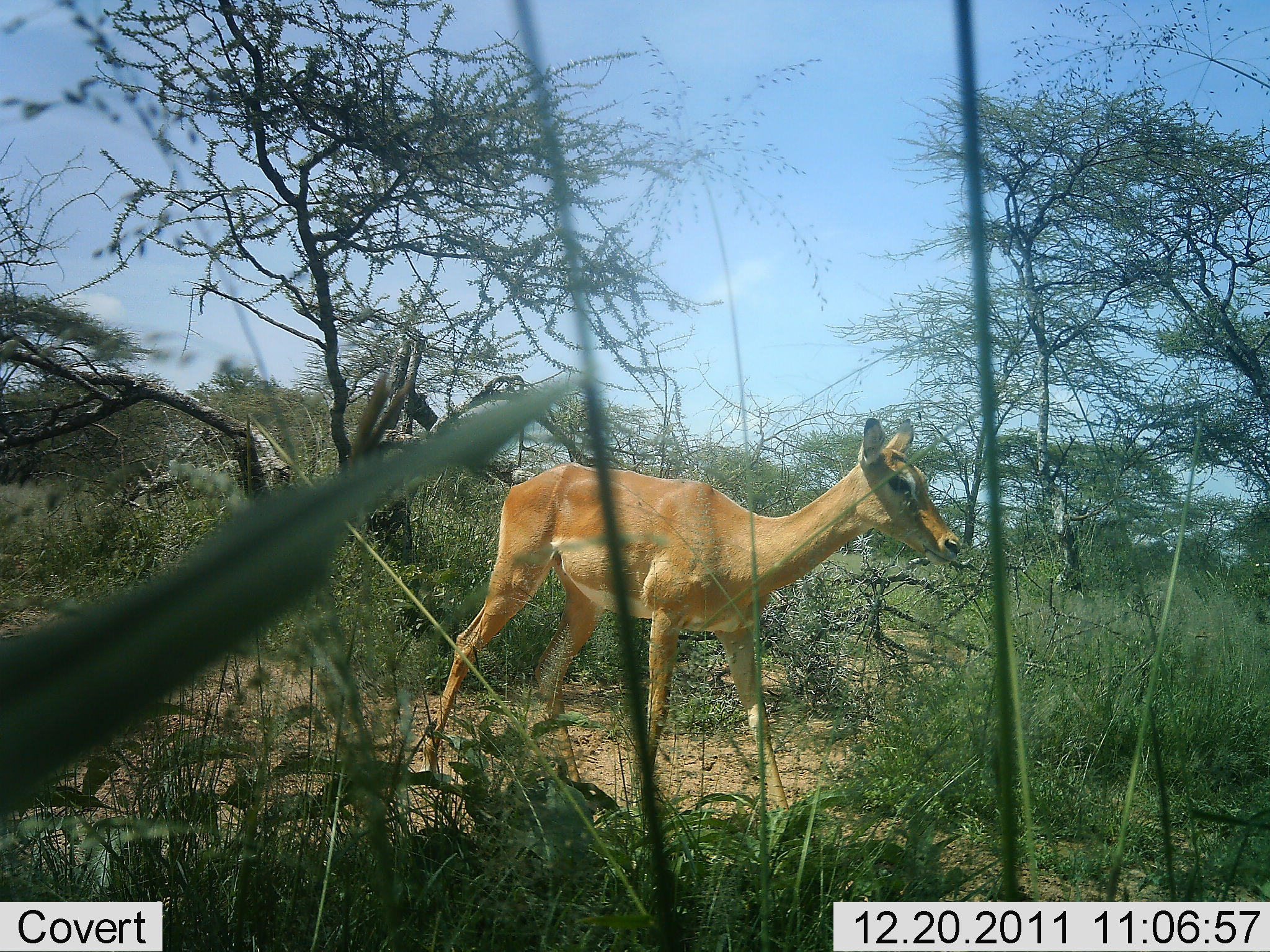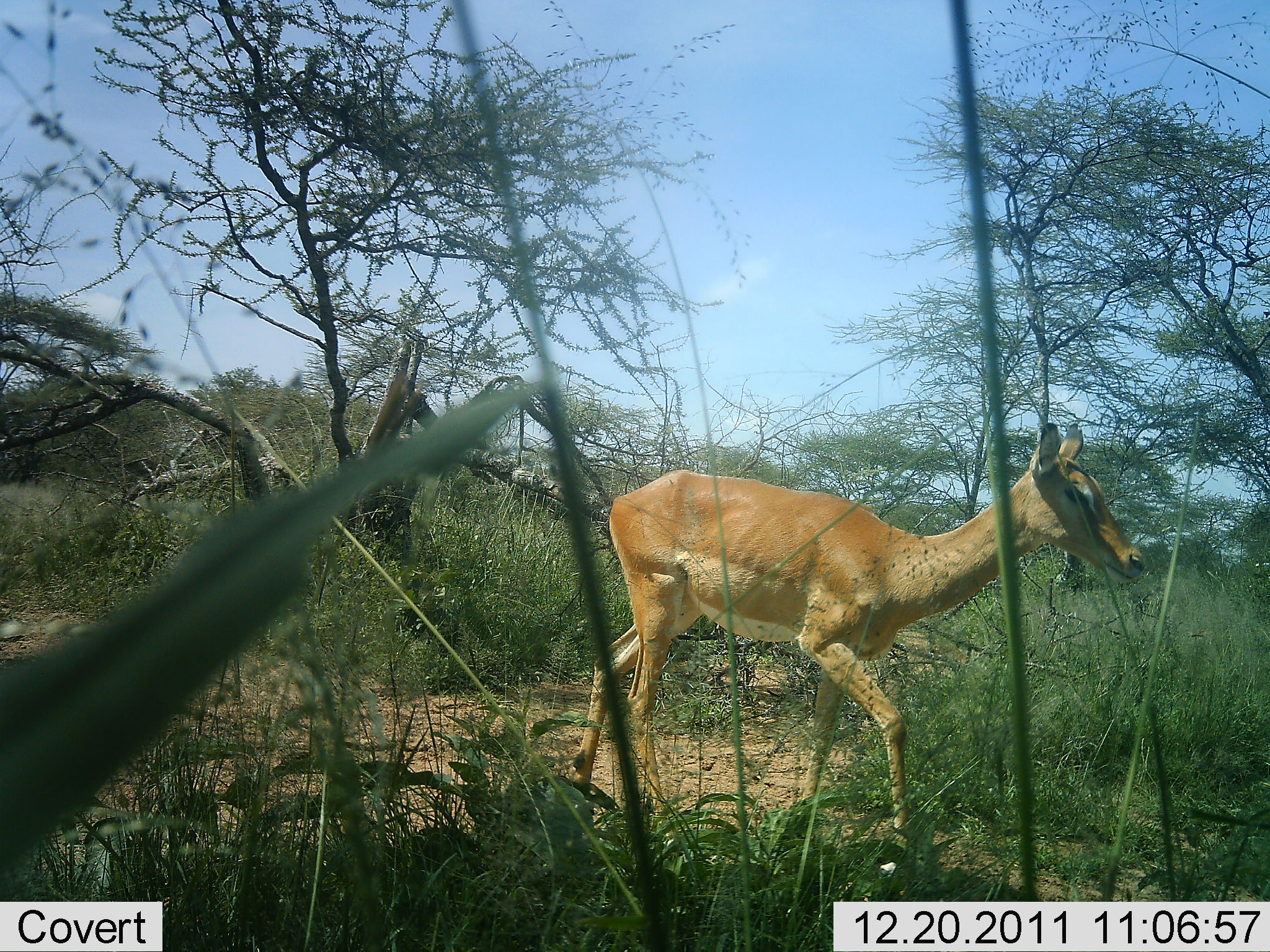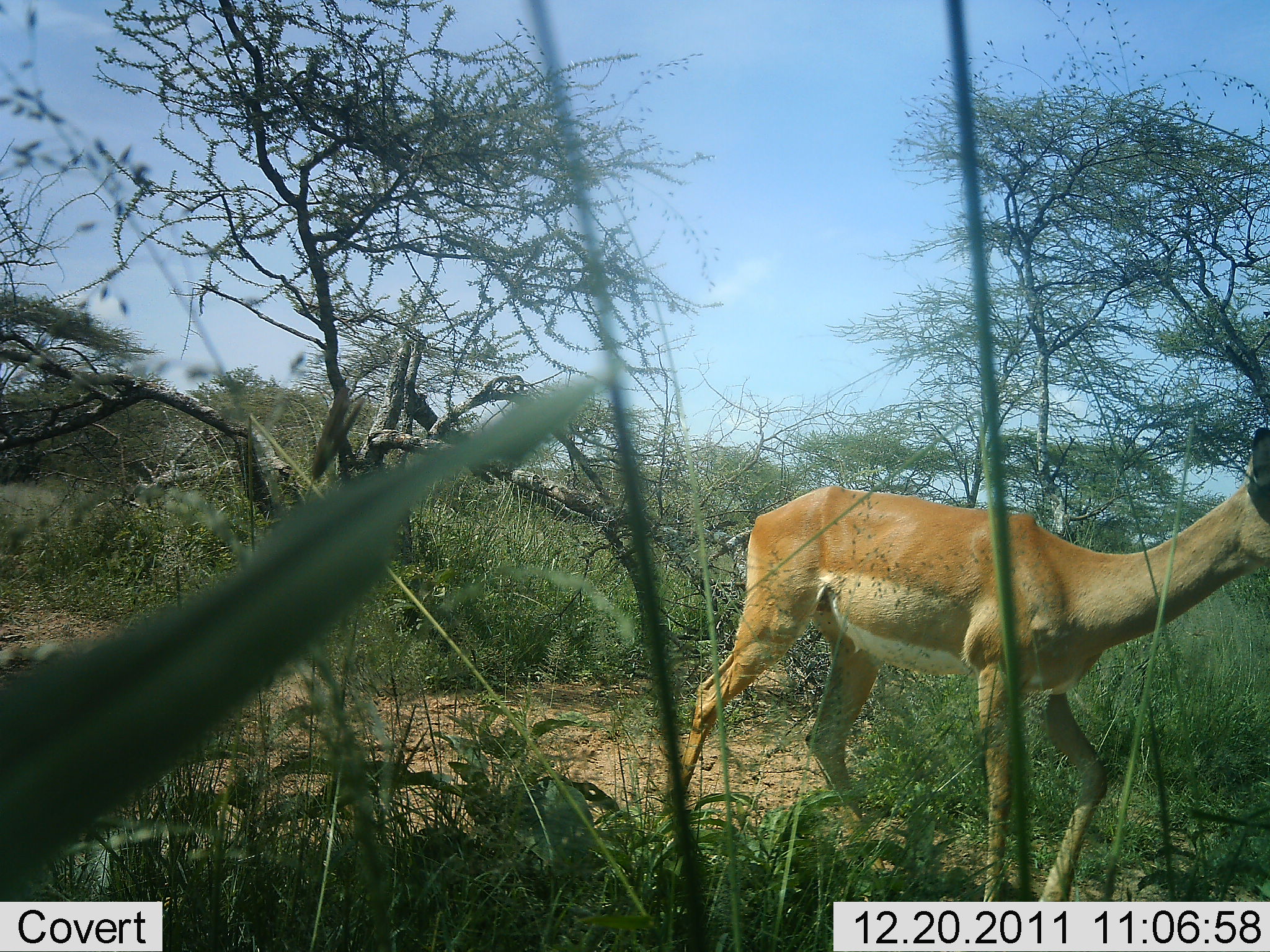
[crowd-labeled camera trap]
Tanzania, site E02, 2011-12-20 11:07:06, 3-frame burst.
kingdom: Animalia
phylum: Chordata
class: Mammalia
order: Artiodactyla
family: Bovidae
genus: Aepyceros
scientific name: Aepyceros melampus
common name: impala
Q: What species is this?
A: Impala (Aepyceros melampus).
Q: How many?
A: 1.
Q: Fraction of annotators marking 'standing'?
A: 18%.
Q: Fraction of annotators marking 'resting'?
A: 0%.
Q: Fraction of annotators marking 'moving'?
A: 82%.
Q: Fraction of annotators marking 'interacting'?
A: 0%.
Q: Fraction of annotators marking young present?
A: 9%.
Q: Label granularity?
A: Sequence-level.